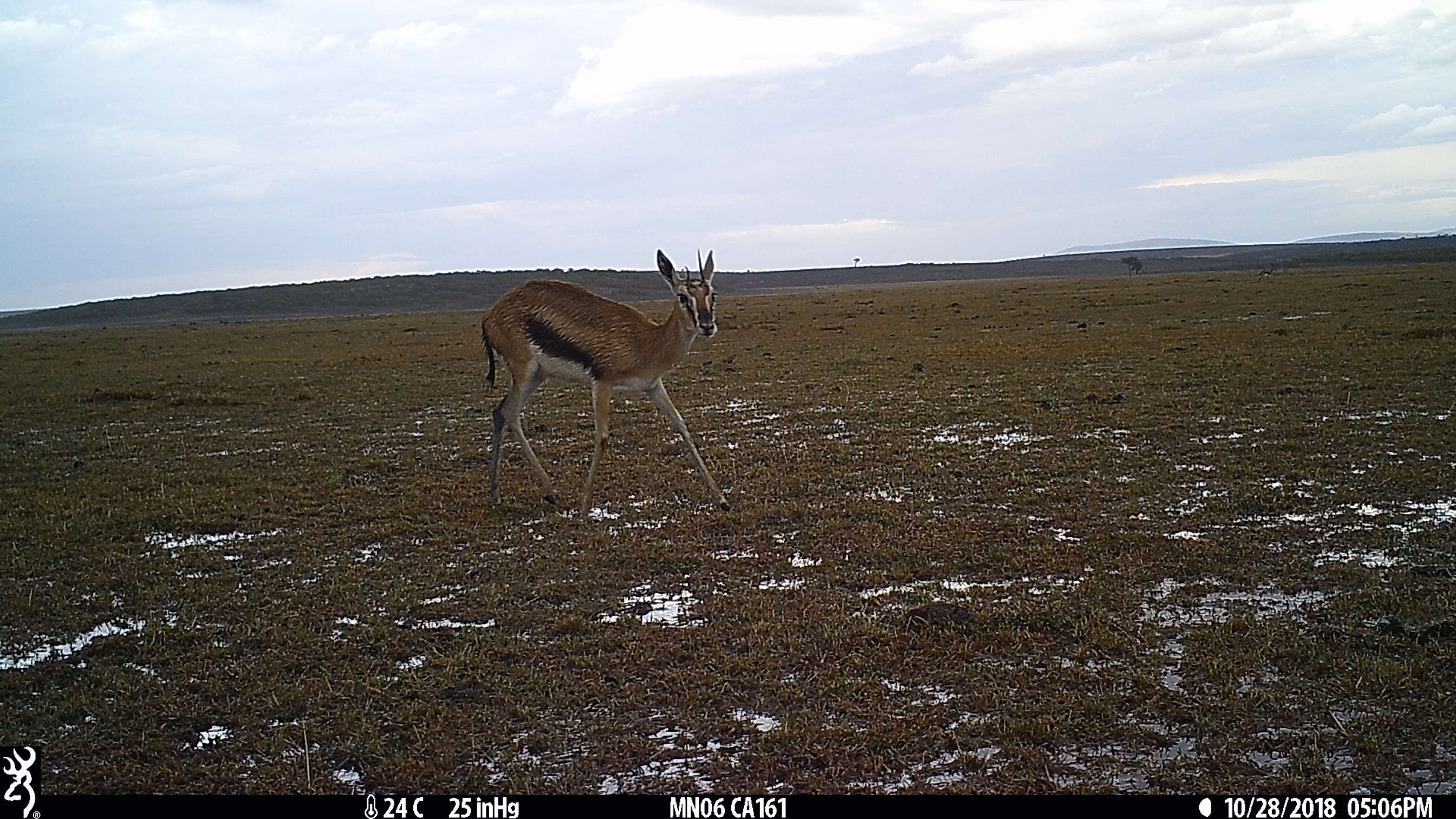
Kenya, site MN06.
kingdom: Animalia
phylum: Chordata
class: Mammalia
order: Artiodactyla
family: Bovidae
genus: Eudorcas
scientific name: Eudorcas thomsonii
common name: thomon's gazelle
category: gazelle thomsons